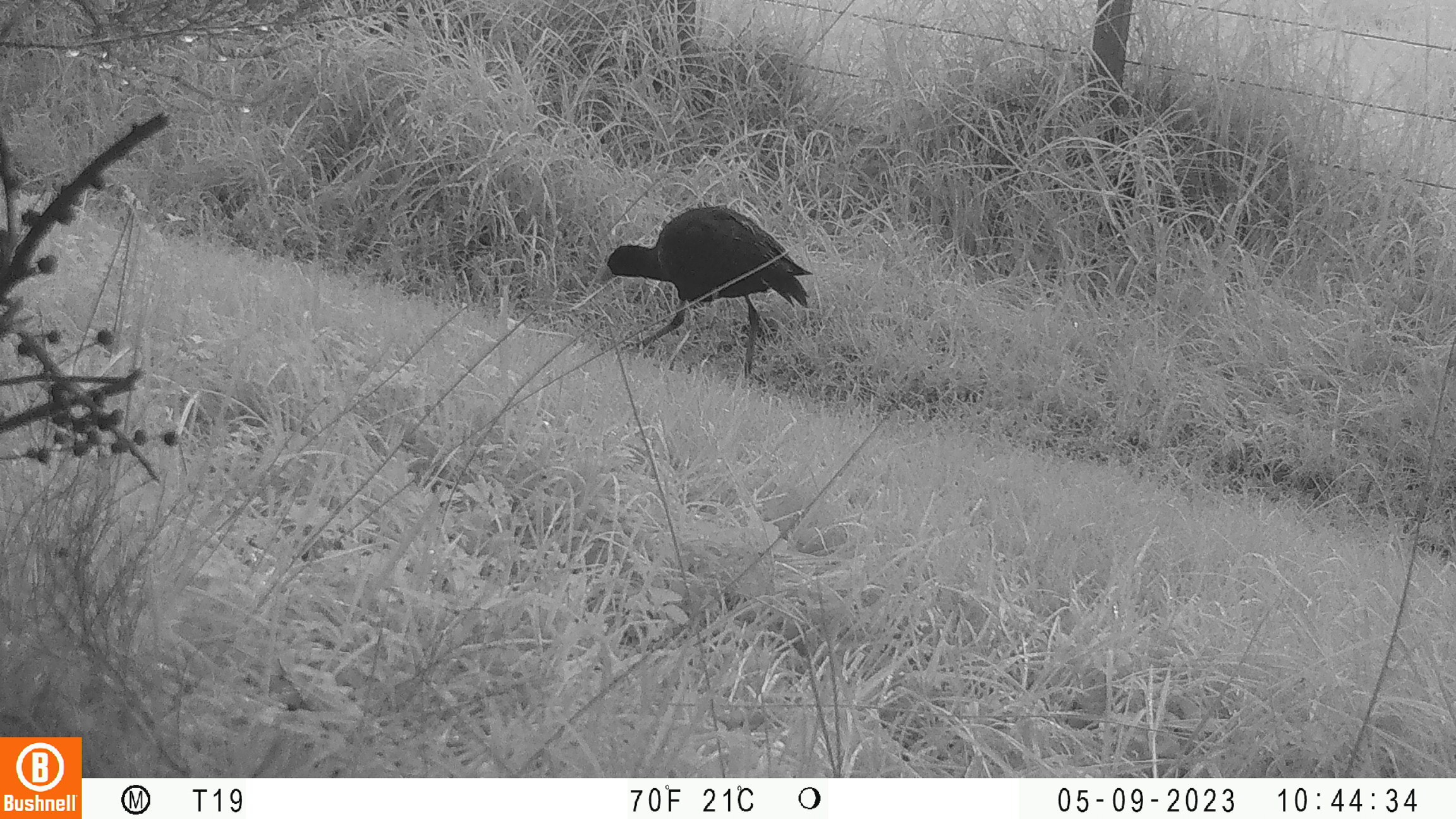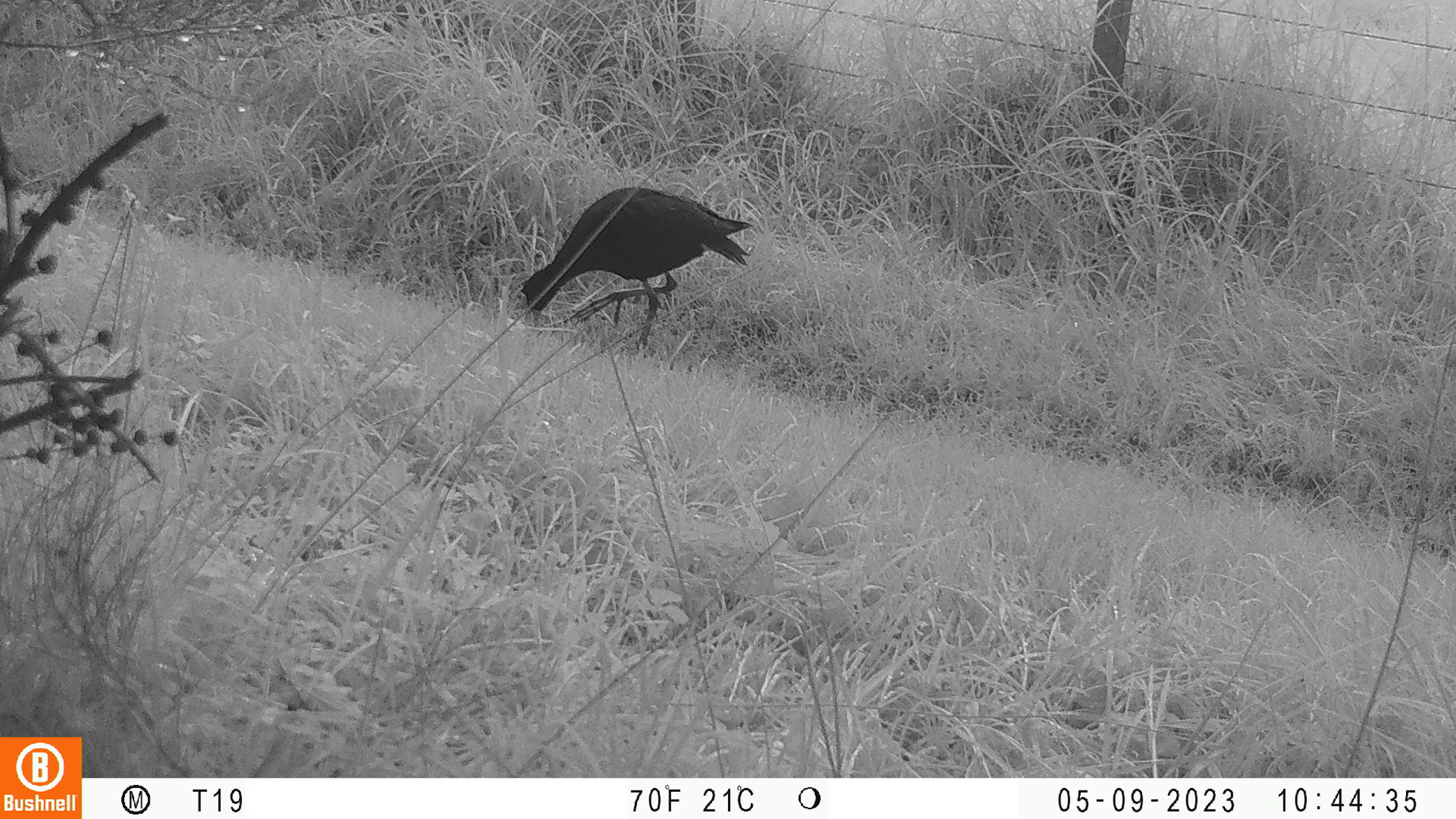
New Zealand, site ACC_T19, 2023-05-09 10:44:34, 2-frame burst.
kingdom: Animalia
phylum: Chordata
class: Aves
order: Gruiformes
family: Rallidae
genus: Porphyrio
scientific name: Porphyrio melanotus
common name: australasian swamphen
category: pukeko